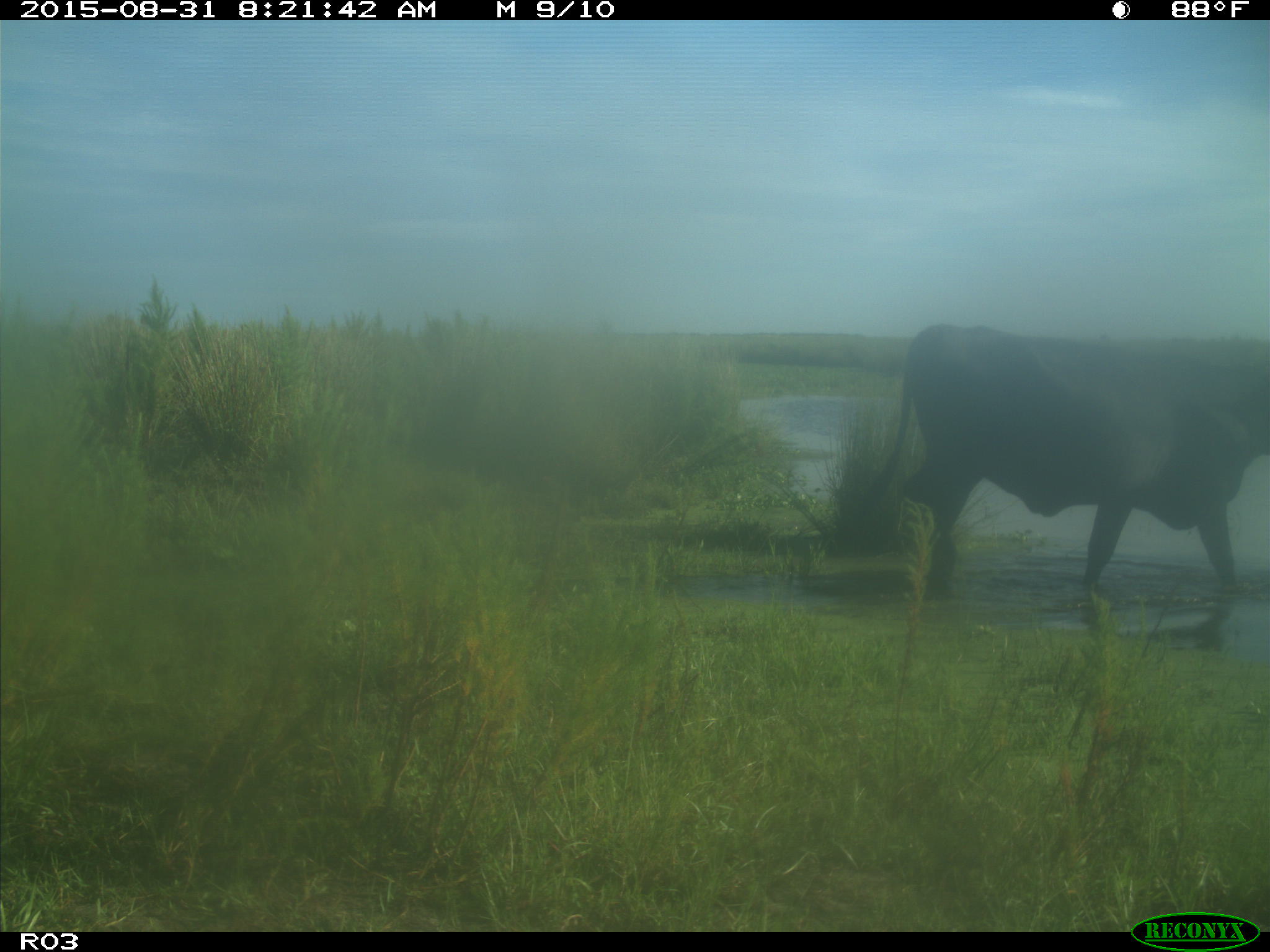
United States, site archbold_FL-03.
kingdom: Animalia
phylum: Chordata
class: Mammalia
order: Artiodactyla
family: Bovidae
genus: Bos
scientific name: Bos taurus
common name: domestic cow